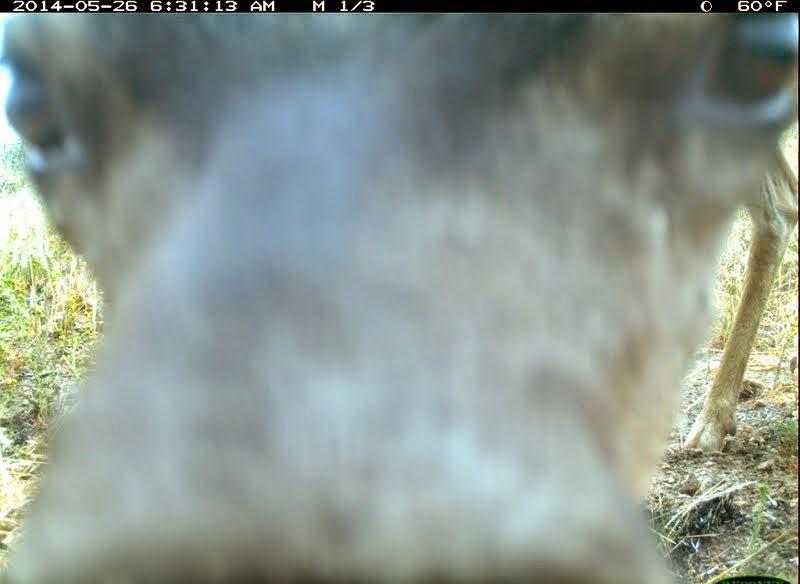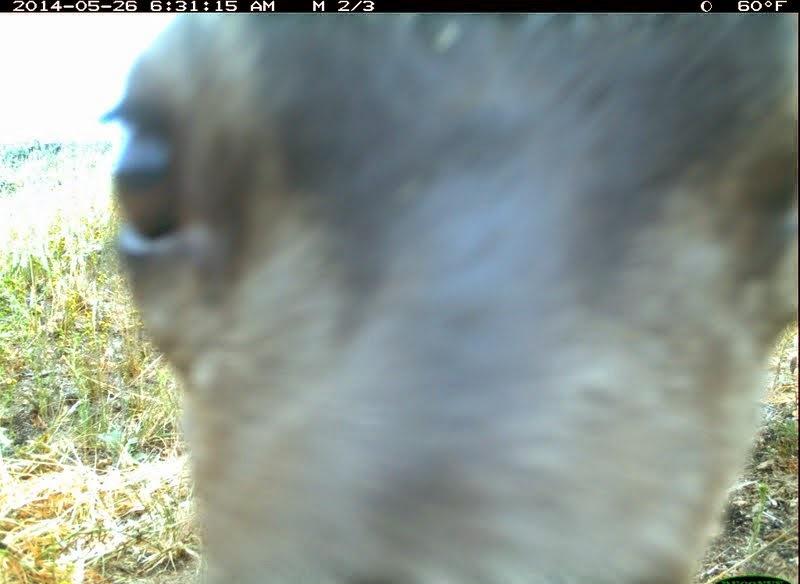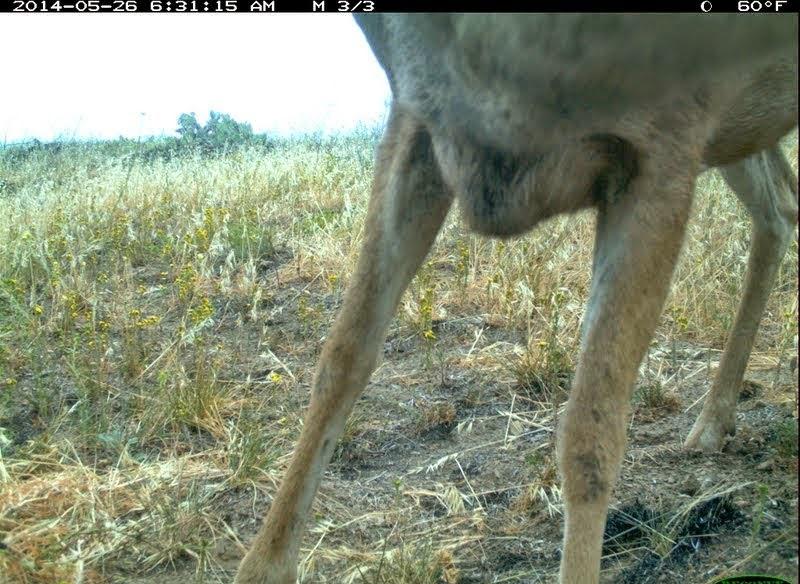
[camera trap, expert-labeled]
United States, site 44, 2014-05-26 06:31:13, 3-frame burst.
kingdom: Animalia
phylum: Chordata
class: Mammalia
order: Artiodactyla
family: Cervidae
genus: Odocoileus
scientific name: Odocoileus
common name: deer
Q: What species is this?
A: Deer (Odocoileus).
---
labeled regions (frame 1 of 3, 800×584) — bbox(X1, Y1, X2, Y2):
deer: bbox(0, 15, 797, 583)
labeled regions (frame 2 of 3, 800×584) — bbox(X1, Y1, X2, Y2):
deer: bbox(91, 12, 799, 581)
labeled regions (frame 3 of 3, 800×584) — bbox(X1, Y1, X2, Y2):
deer: bbox(221, 15, 796, 583)